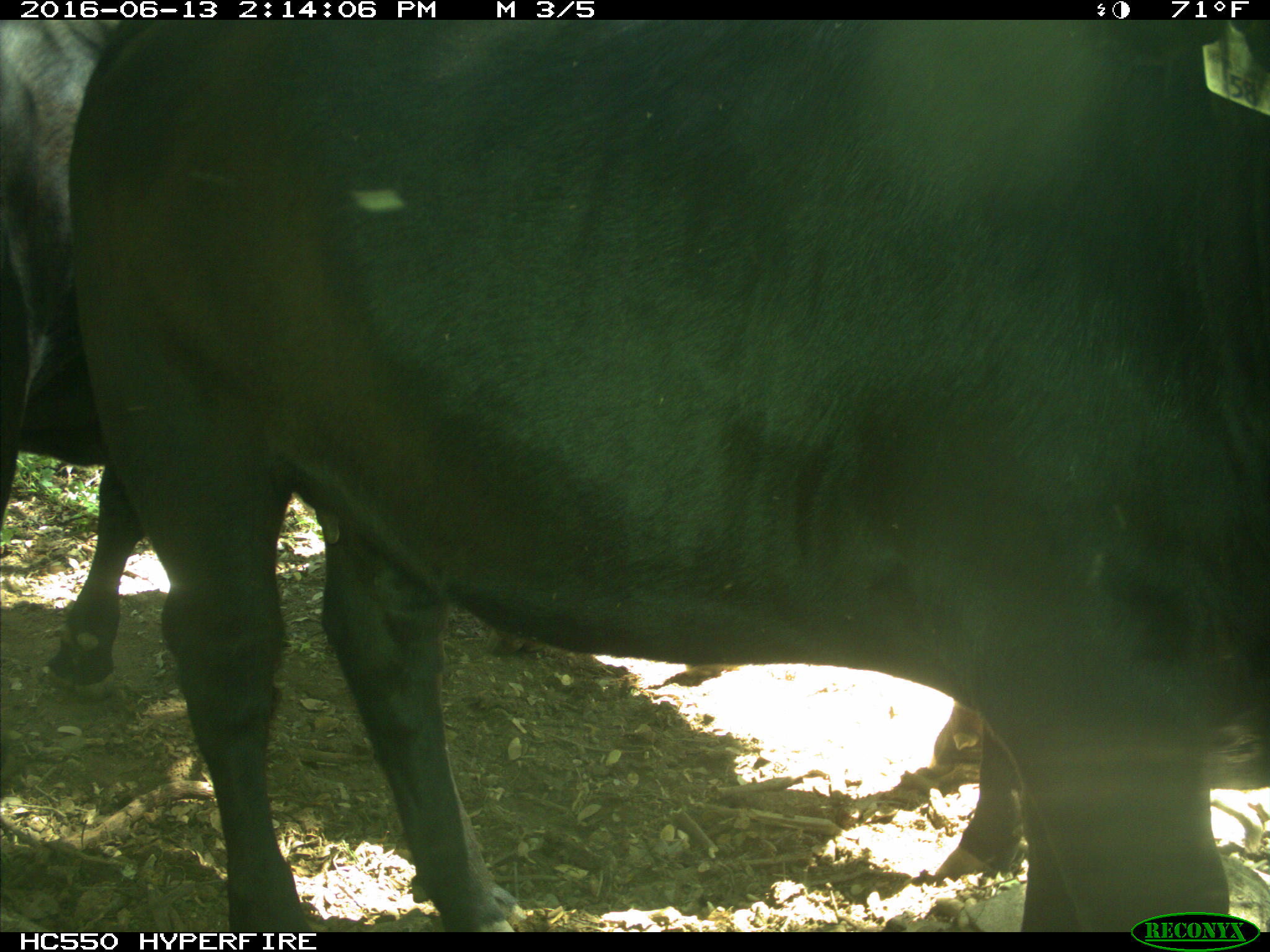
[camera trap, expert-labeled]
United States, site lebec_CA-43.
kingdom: Animalia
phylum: Chordata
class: Mammalia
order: Artiodactyla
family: Bovidae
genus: Bos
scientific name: Bos taurus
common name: domestic cow